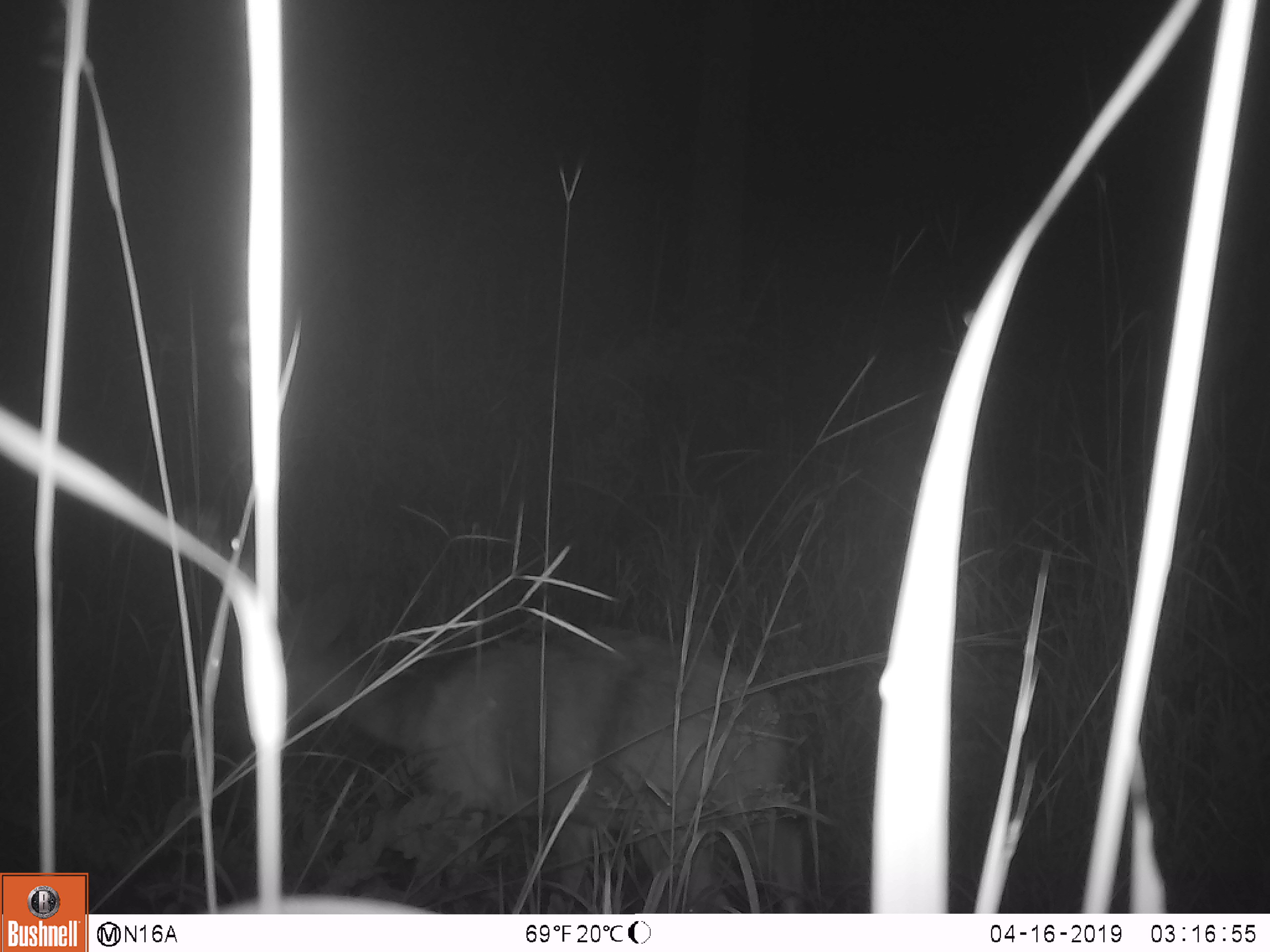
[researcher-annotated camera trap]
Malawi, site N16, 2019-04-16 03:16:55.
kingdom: Animalia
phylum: Chordata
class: Mammalia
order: Artiodactyla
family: Bovidae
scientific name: Antilopinae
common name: small antelope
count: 1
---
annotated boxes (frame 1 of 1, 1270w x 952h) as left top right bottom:
small antelope: 230 591 837 888